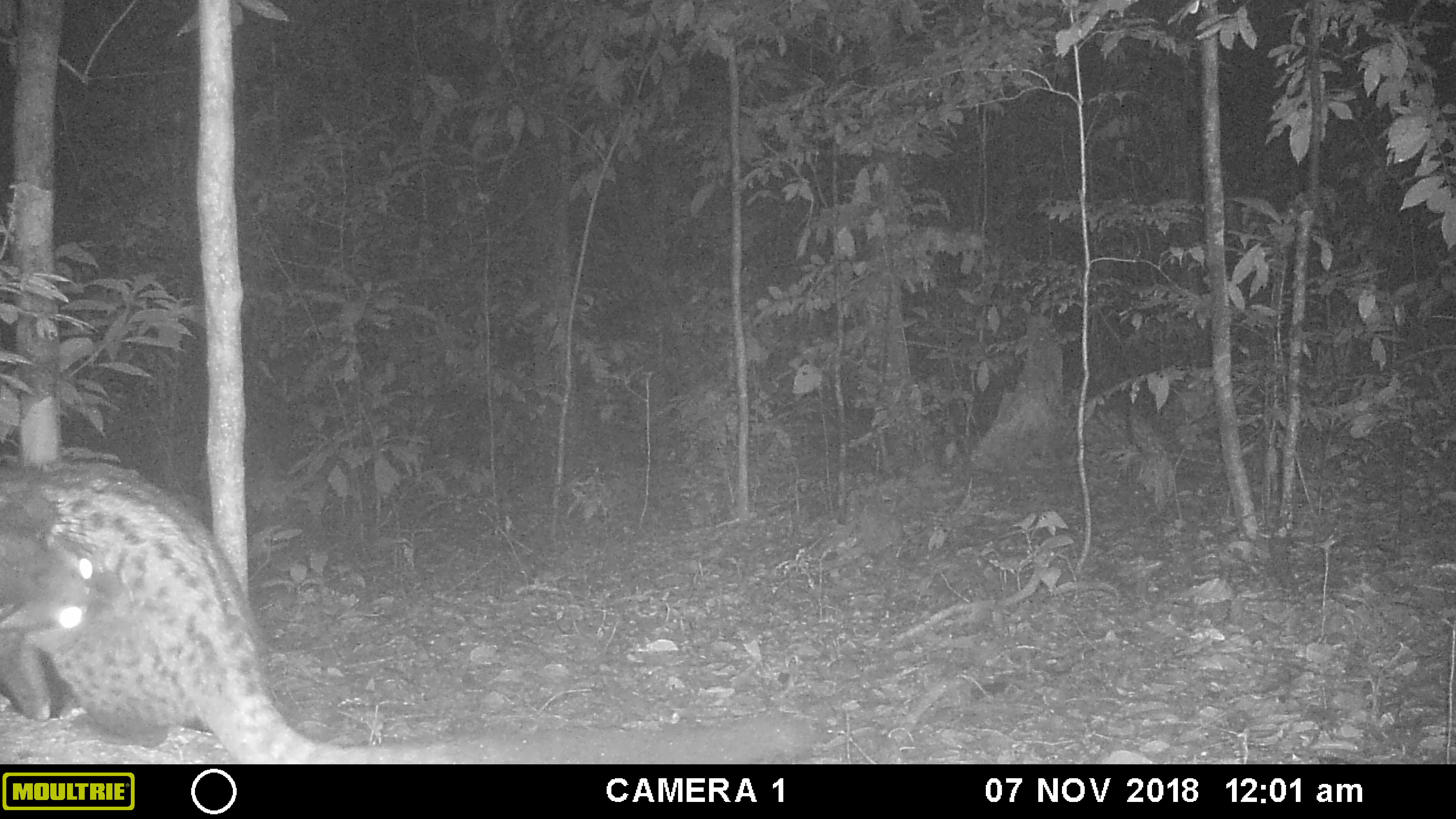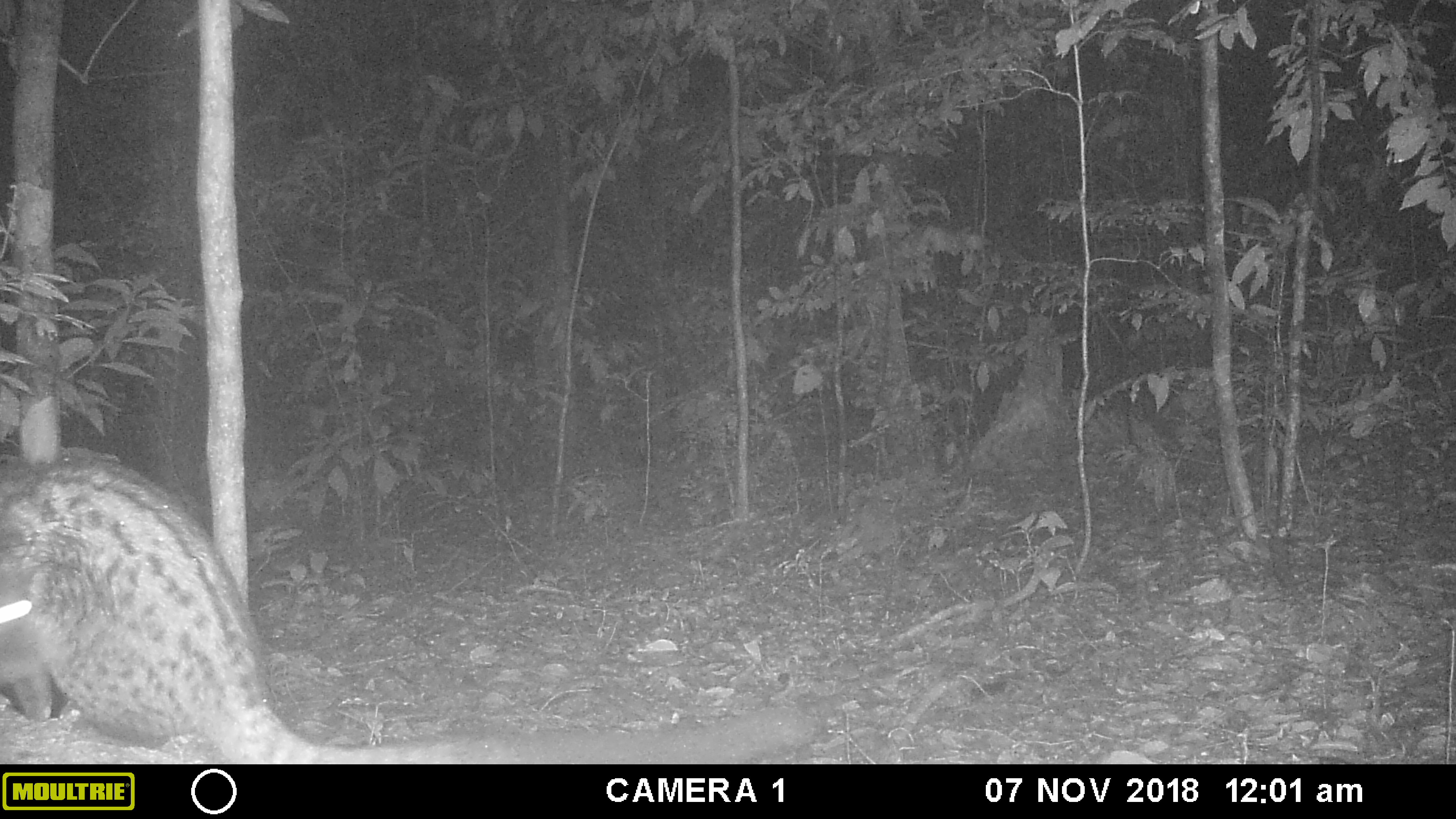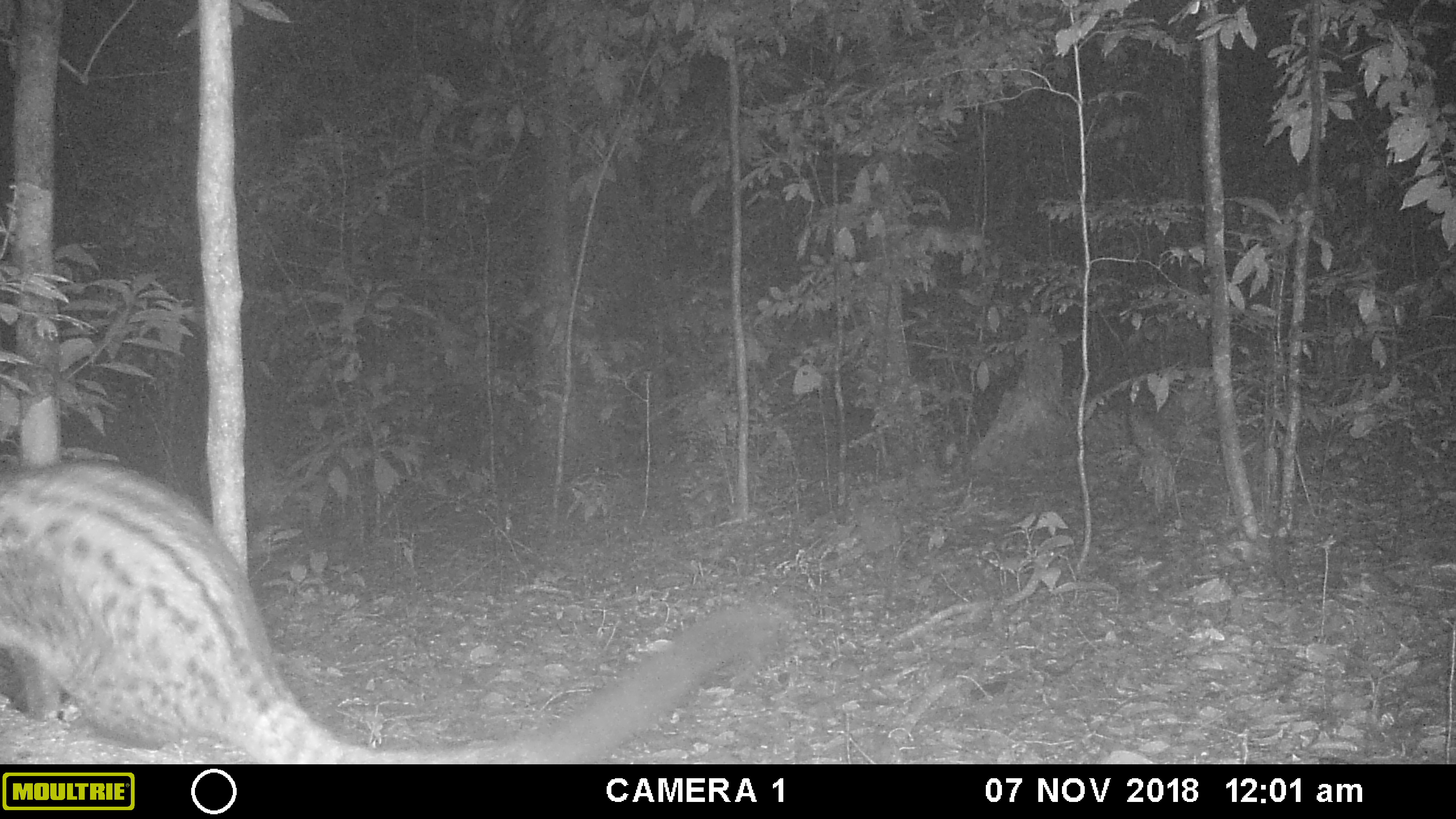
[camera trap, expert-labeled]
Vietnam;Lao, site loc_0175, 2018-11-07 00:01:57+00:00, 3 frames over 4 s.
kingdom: Animalia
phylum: Chordata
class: Mammalia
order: Carnivora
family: Viverridae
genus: Paradoxurus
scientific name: Paradoxurus hermaphroditus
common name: common palm civet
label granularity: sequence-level